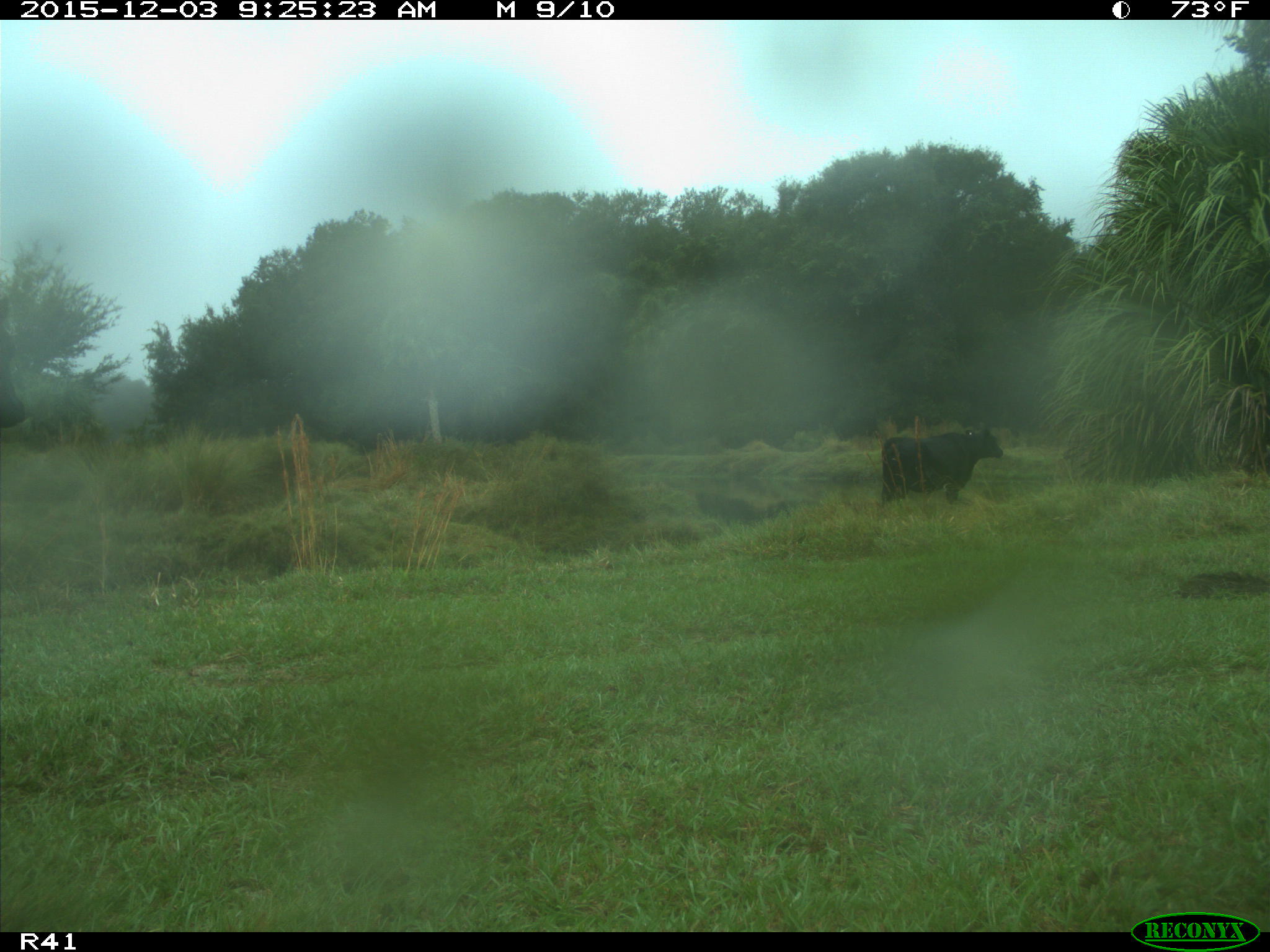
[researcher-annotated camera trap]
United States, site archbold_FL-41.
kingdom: Animalia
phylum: Chordata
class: Mammalia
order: Artiodactyla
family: Bovidae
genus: Bos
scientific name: Bos taurus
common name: domestic cow